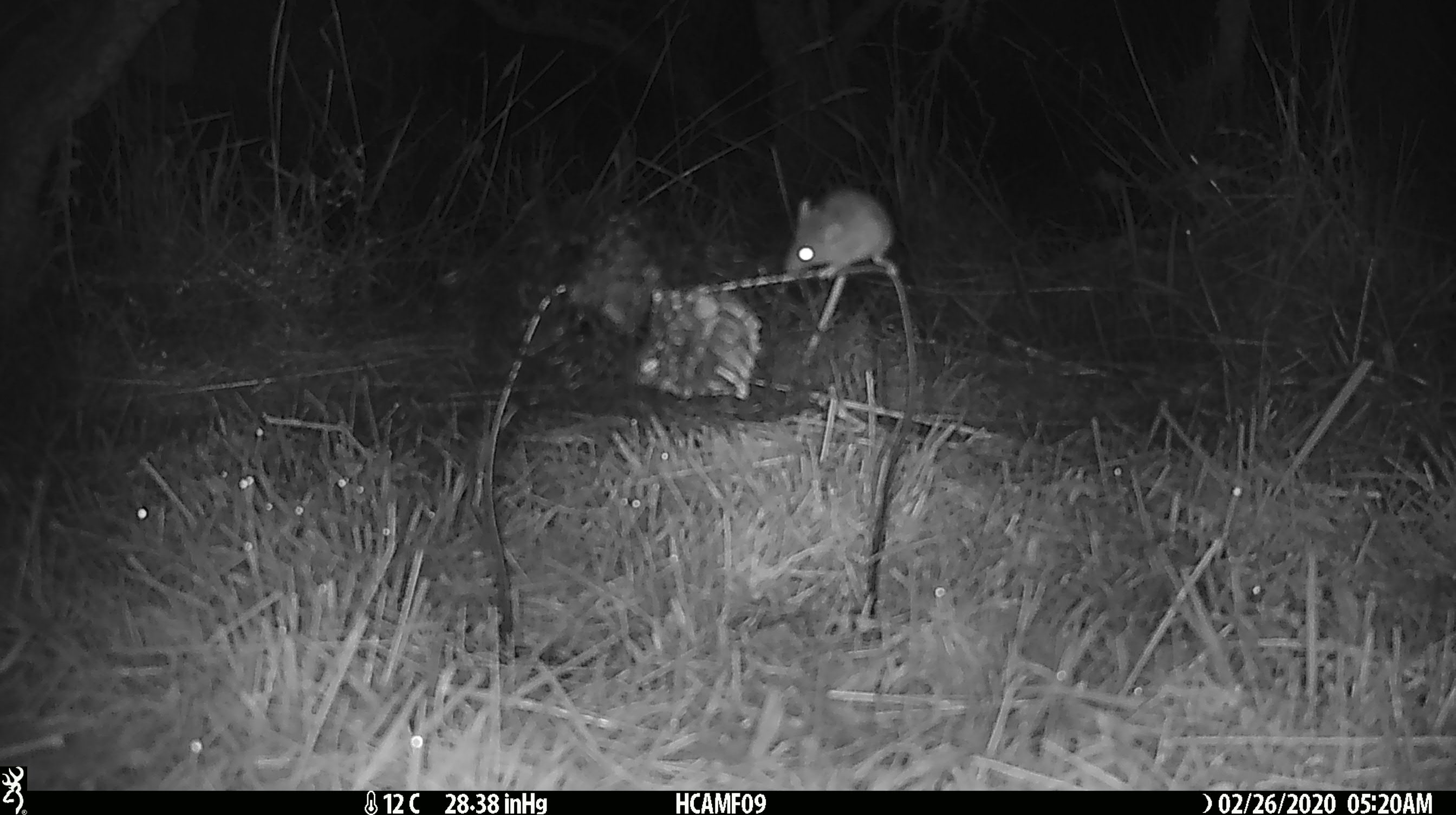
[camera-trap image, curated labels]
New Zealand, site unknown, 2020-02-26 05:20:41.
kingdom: Animalia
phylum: Chordata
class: Mammalia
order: Rodentia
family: Muridae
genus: Mus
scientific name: Mus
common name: mouse